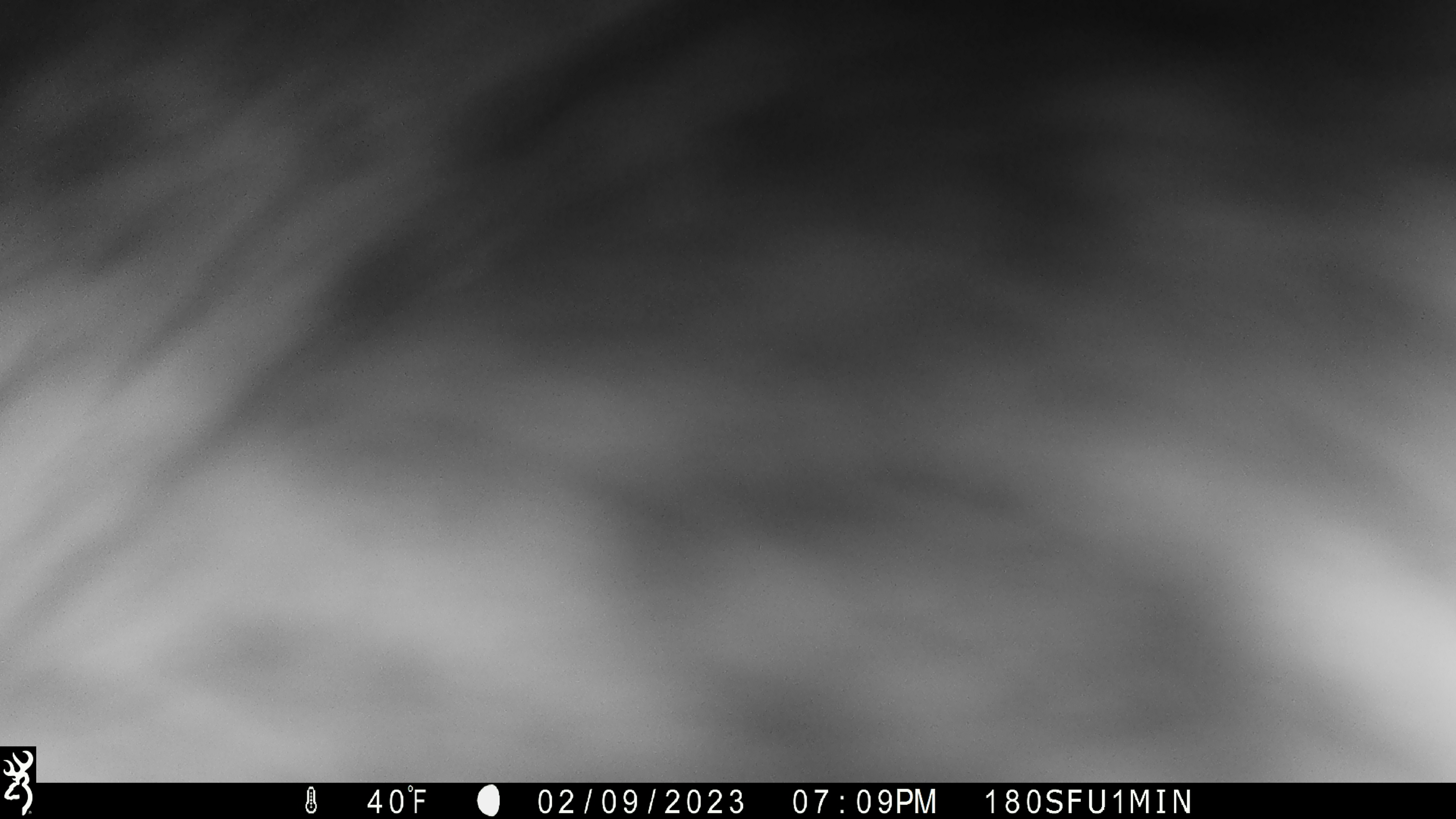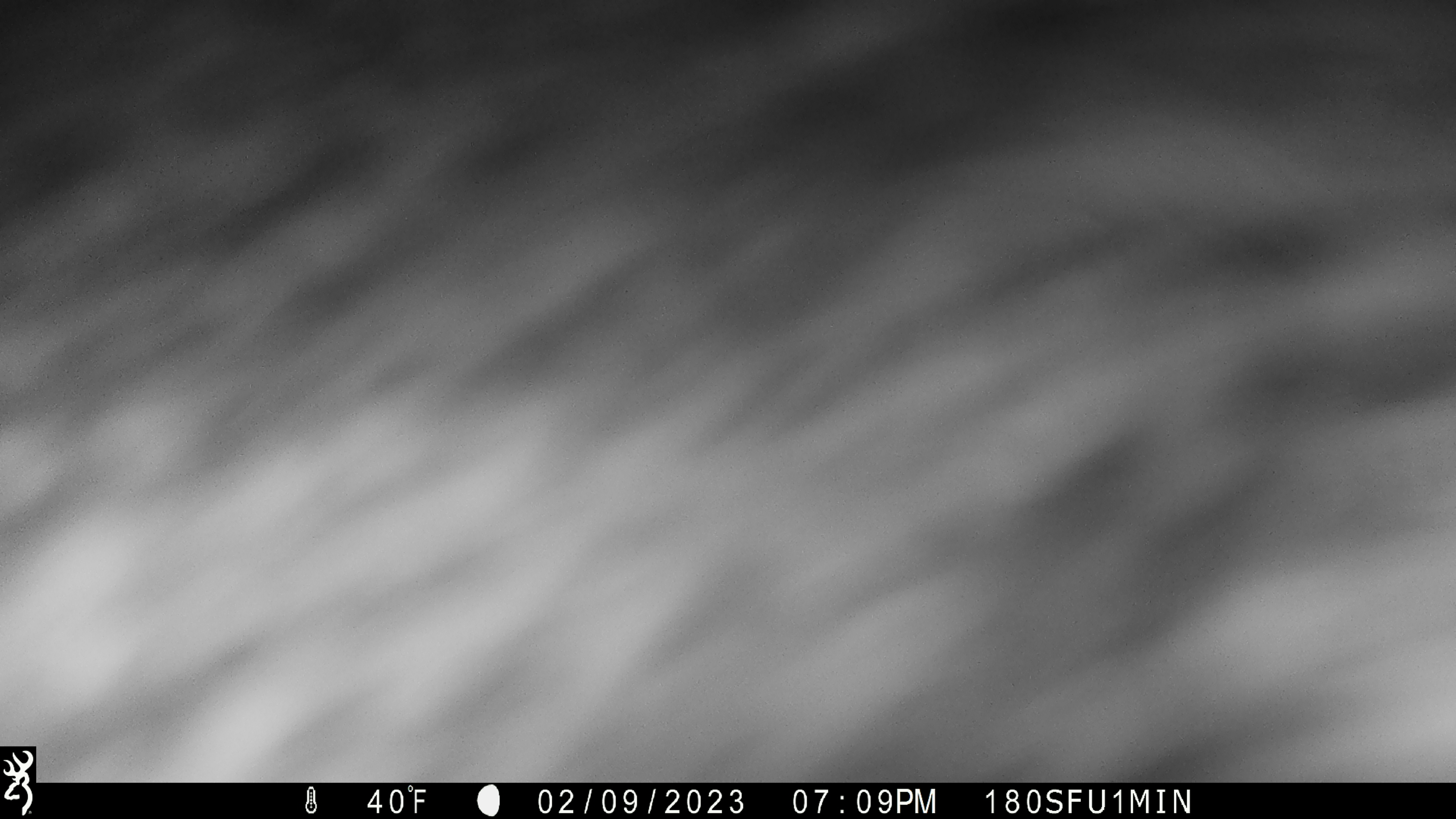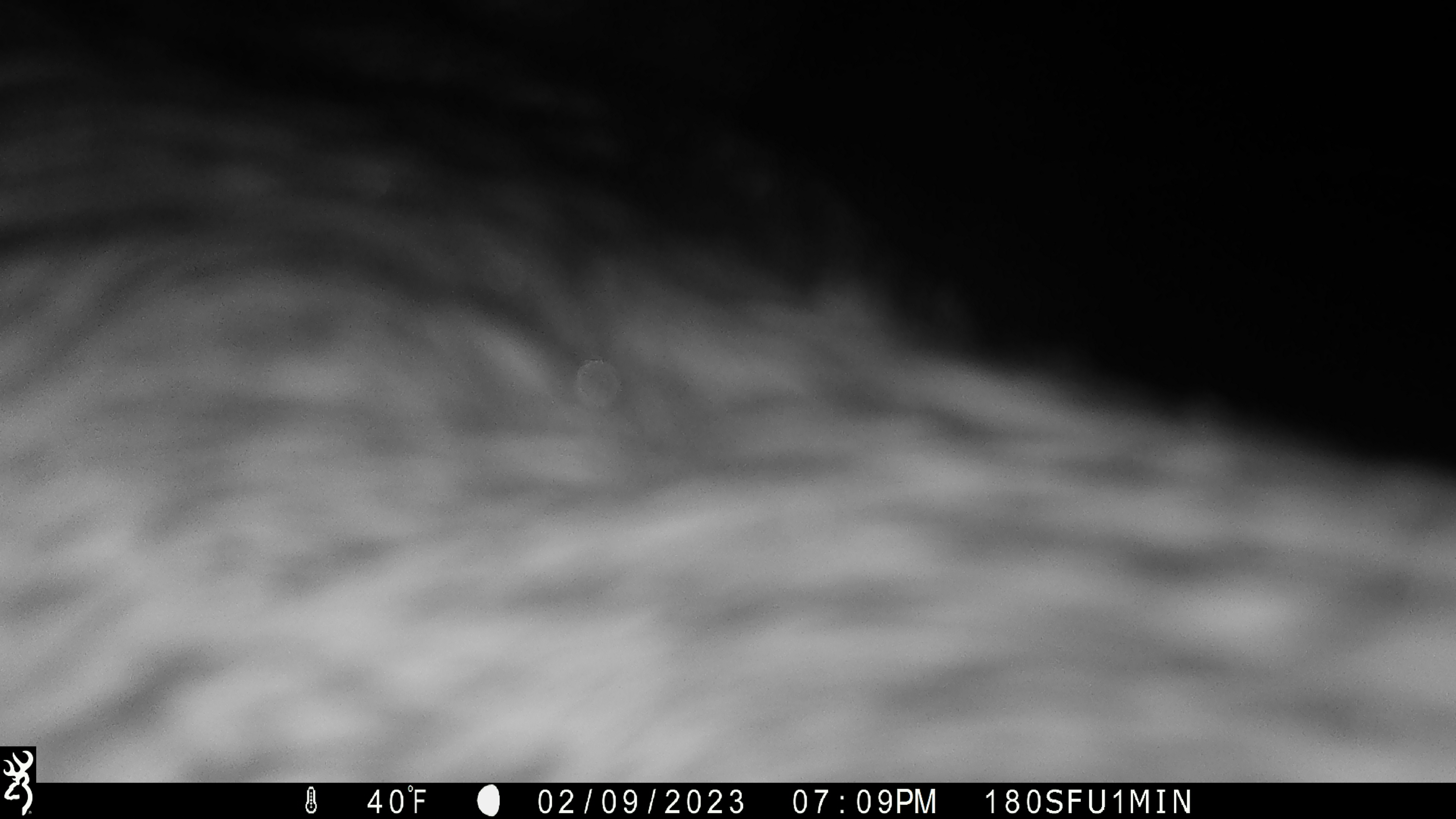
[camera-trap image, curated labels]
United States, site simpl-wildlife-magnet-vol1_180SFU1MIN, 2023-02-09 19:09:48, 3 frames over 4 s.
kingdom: Animalia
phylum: Chordata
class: Mammalia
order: Artiodactyla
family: Cervidae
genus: Alces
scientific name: Alces alces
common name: moose